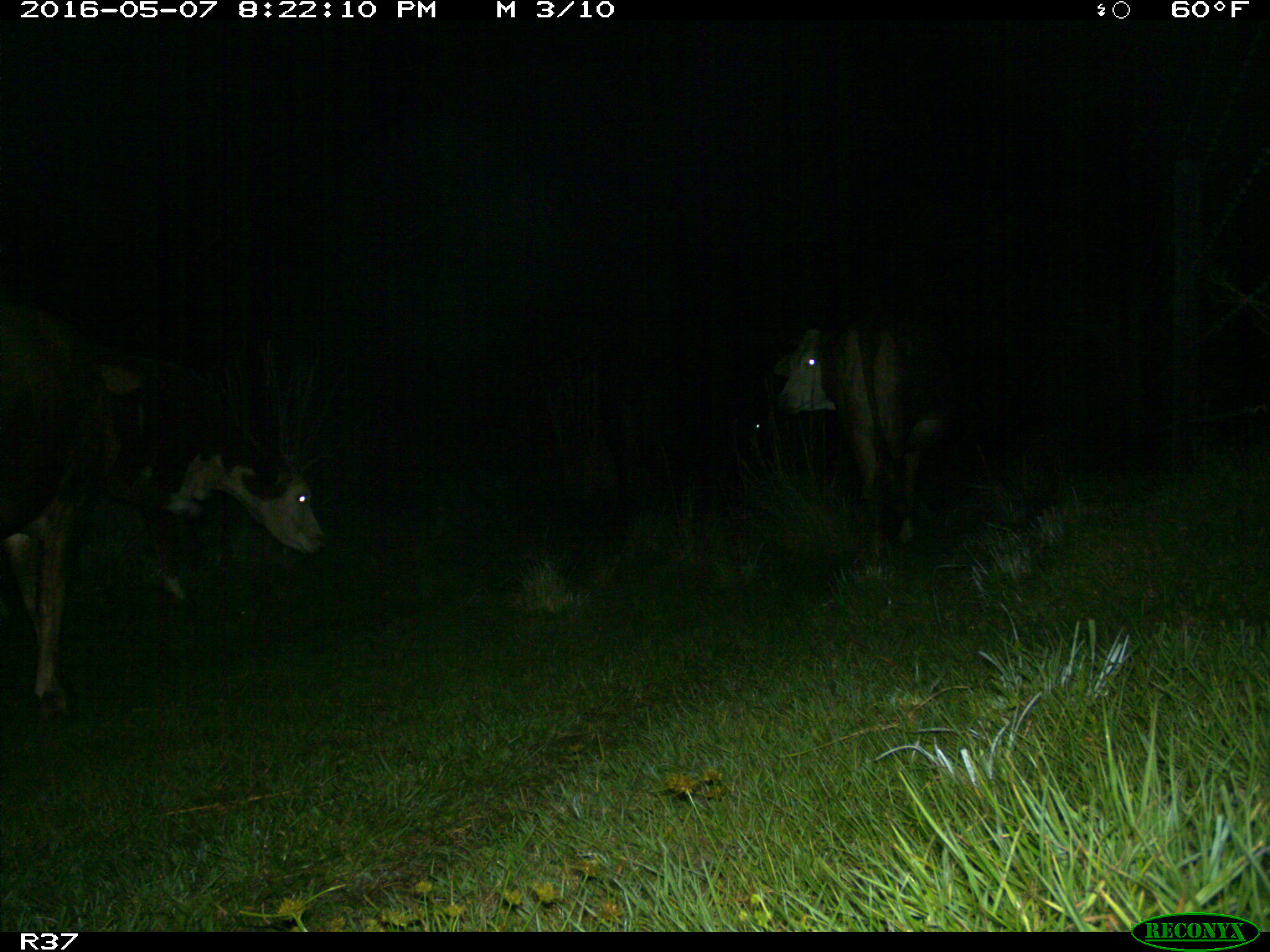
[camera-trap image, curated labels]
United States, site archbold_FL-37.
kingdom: Animalia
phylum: Chordata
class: Mammalia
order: Artiodactyla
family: Bovidae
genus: Bos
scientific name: Bos taurus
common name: domestic cow